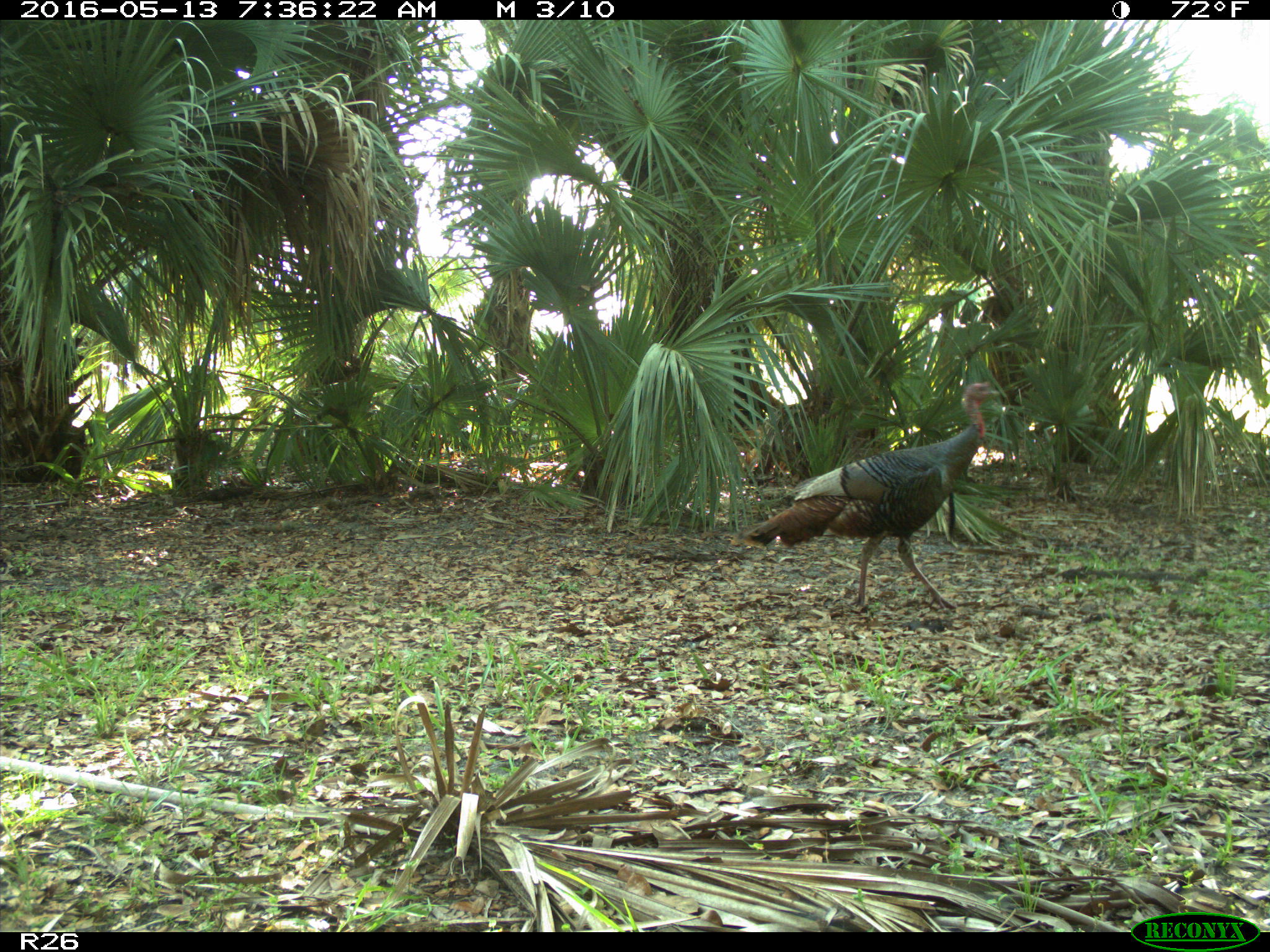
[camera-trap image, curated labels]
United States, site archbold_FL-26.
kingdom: Animalia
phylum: Chordata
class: Aves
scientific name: Aves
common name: birds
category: unidentified bird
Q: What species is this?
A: Unidentified bird (birds) (Aves).